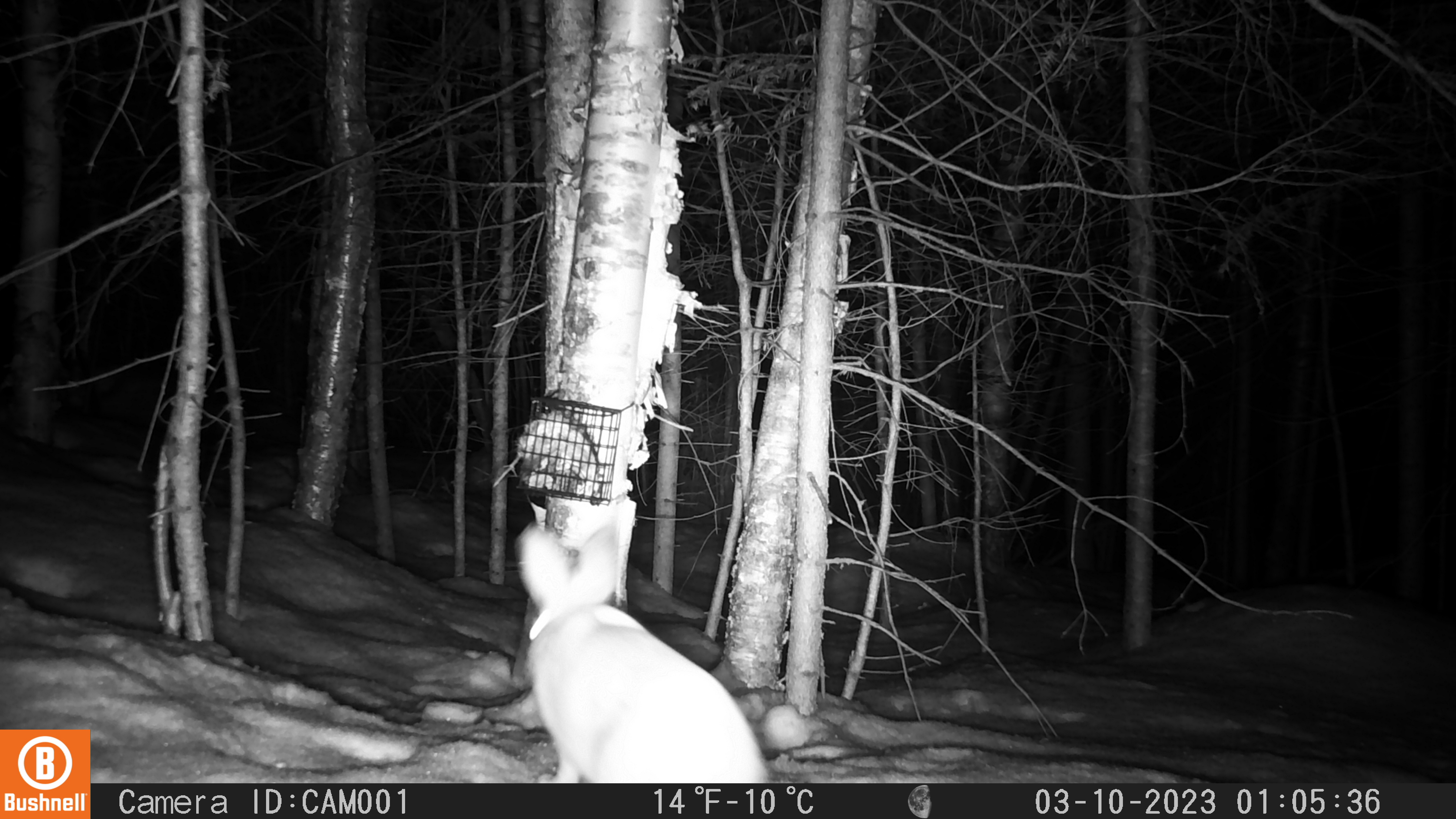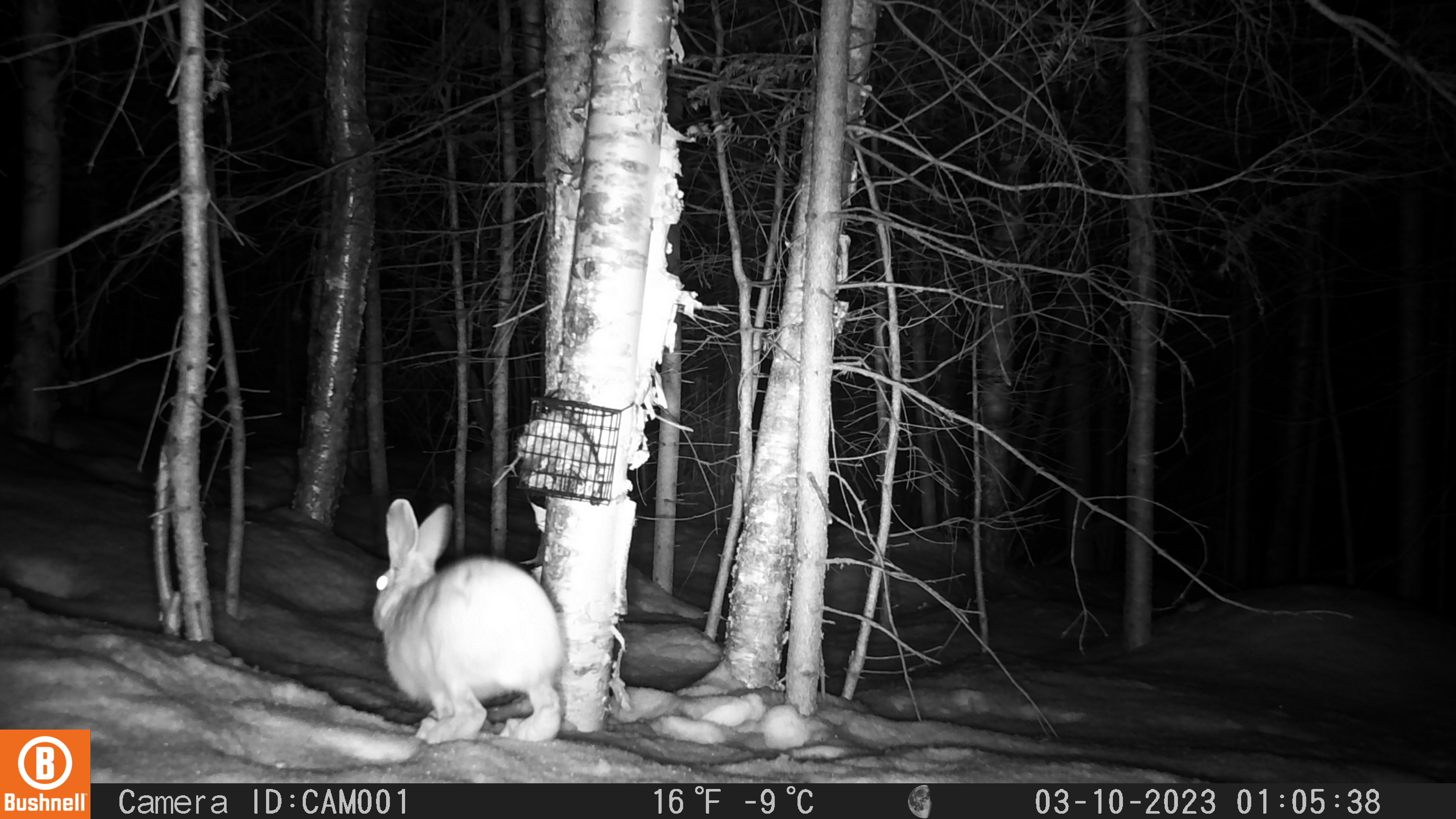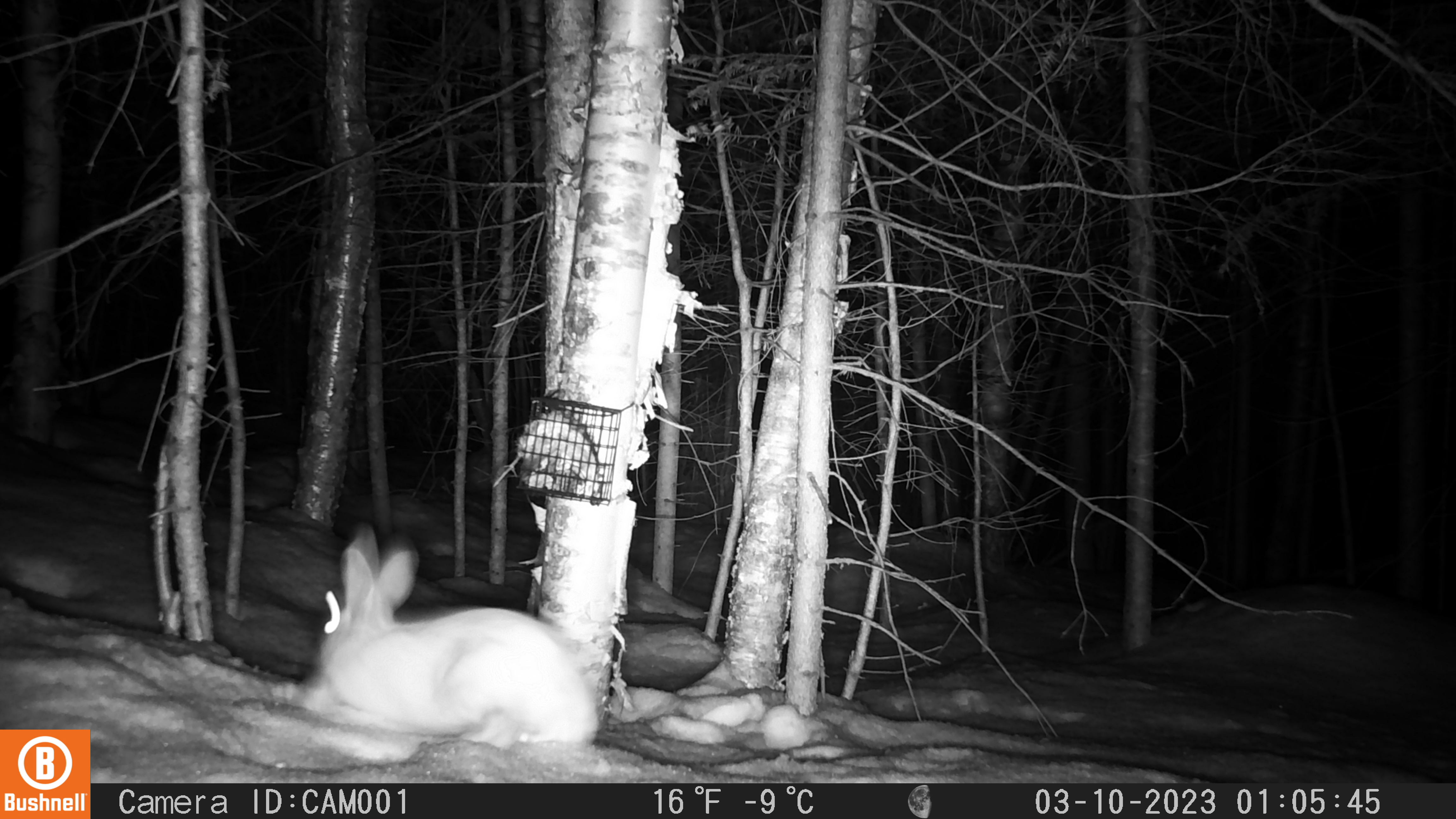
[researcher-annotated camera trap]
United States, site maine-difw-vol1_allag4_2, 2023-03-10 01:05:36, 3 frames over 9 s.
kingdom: Animalia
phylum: Chordata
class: Mammalia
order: Lagomorpha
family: Leporidae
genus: Lepus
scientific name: Lepus americanus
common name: snowshoe hare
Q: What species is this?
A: Snowshoe hare (Lepus americanus).